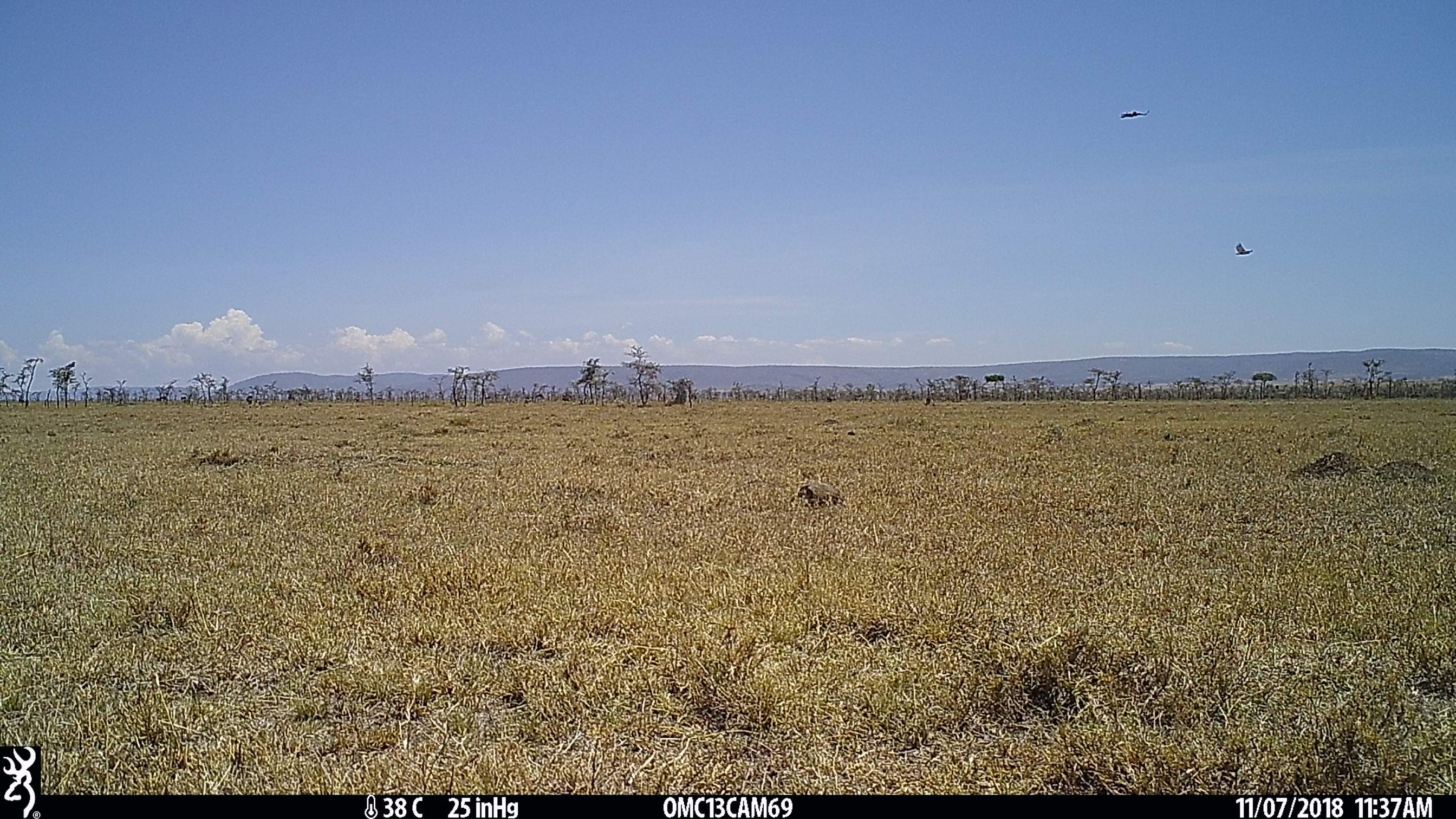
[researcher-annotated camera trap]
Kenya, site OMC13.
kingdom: Animalia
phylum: Chordata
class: Aves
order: Accipitriformes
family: Accipitridae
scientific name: Accipitridae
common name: vulture